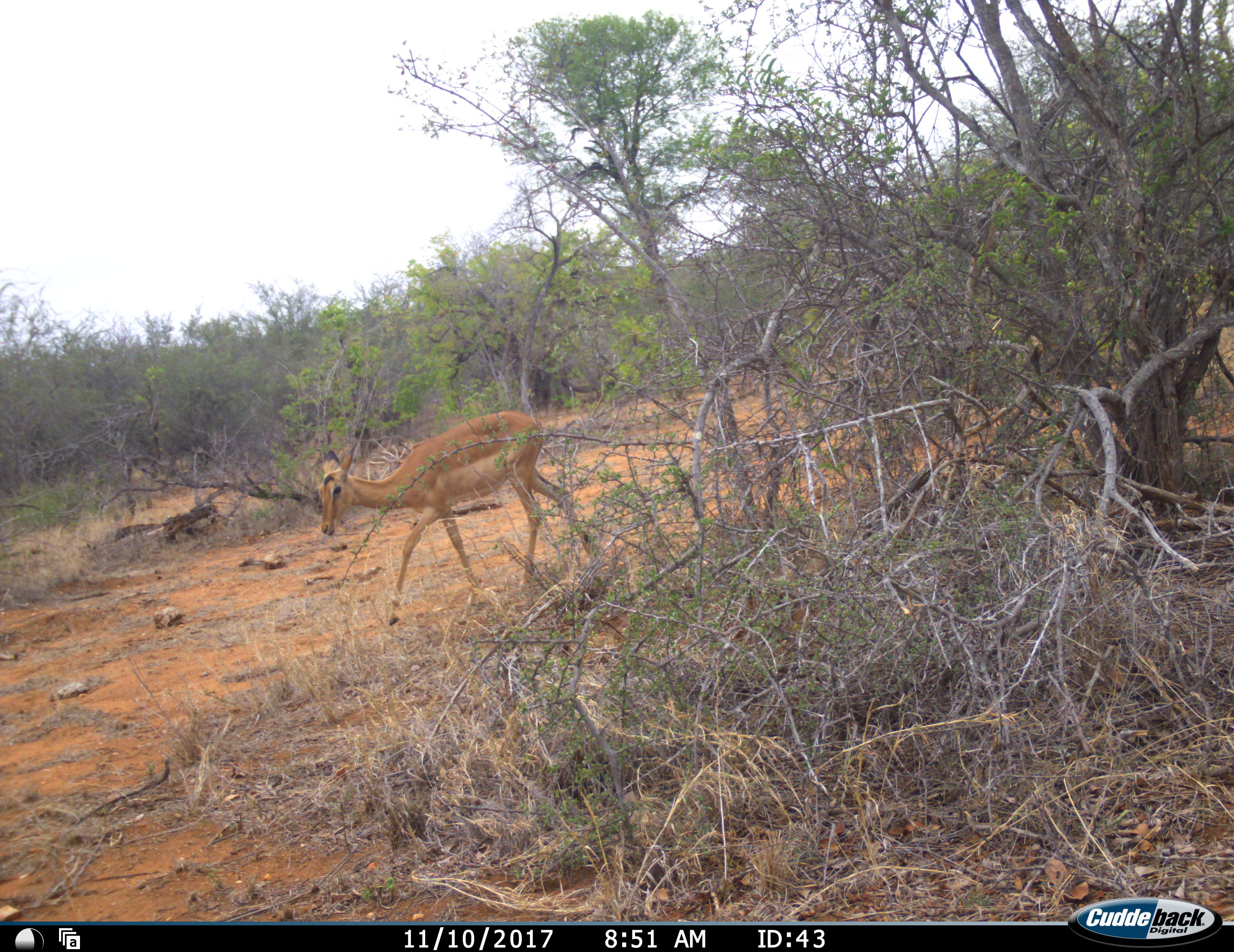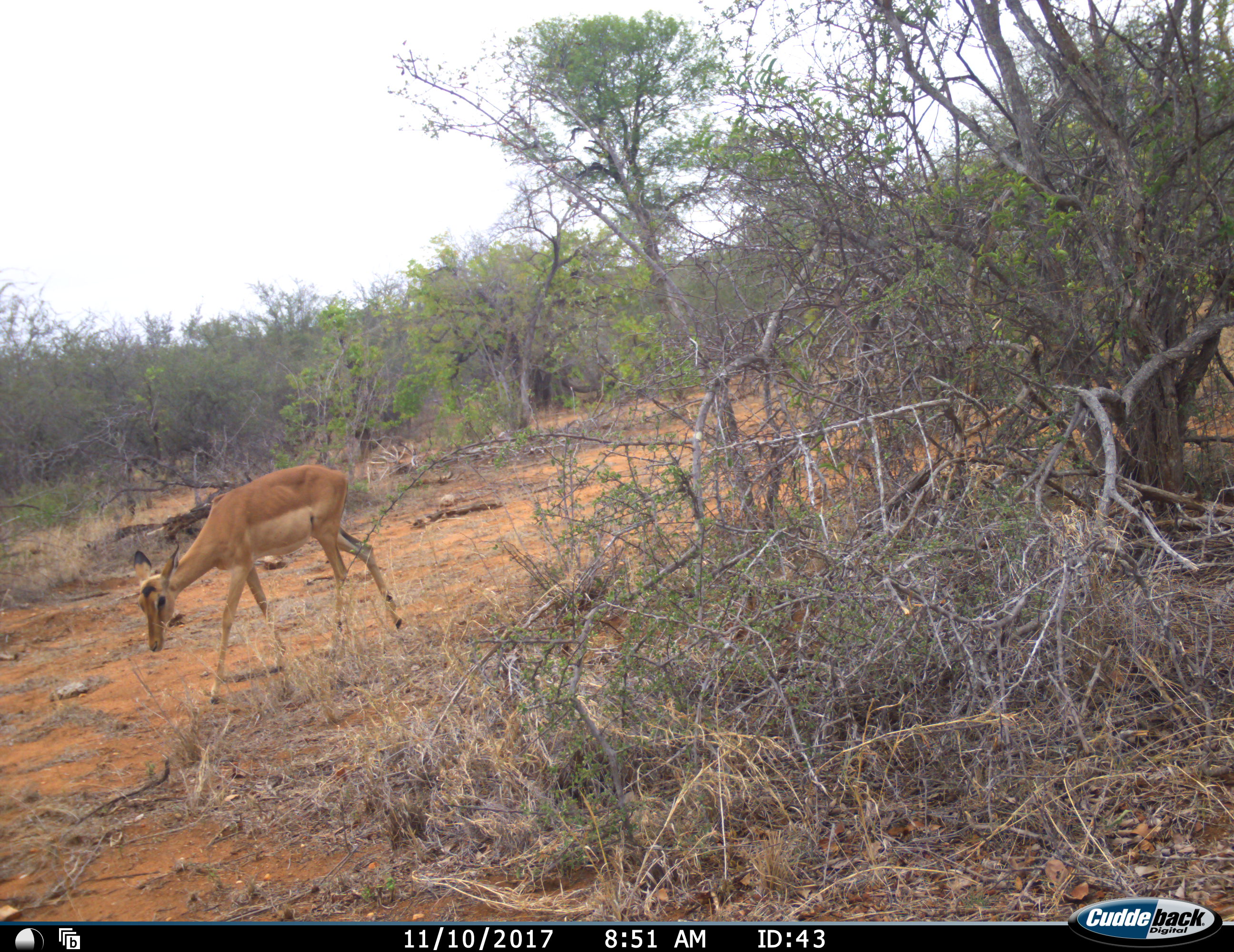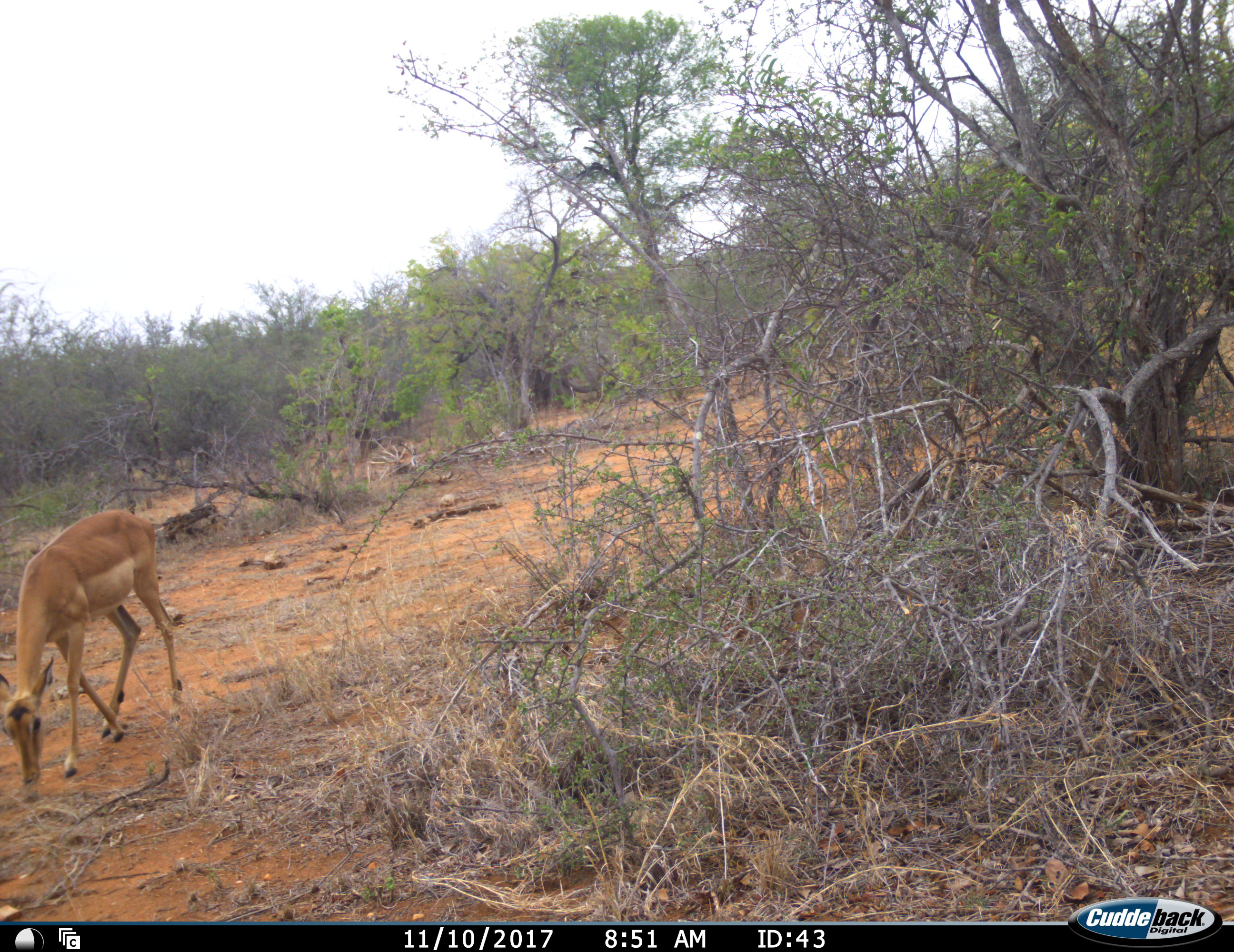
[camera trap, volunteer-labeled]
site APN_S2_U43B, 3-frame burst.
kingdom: Animalia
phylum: Chordata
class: Mammalia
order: Artiodactyla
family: Bovidae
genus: Aepyceros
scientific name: Aepyceros melampus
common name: impala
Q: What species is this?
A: Impala (Aepyceros melampus).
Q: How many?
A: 1.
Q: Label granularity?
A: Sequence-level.